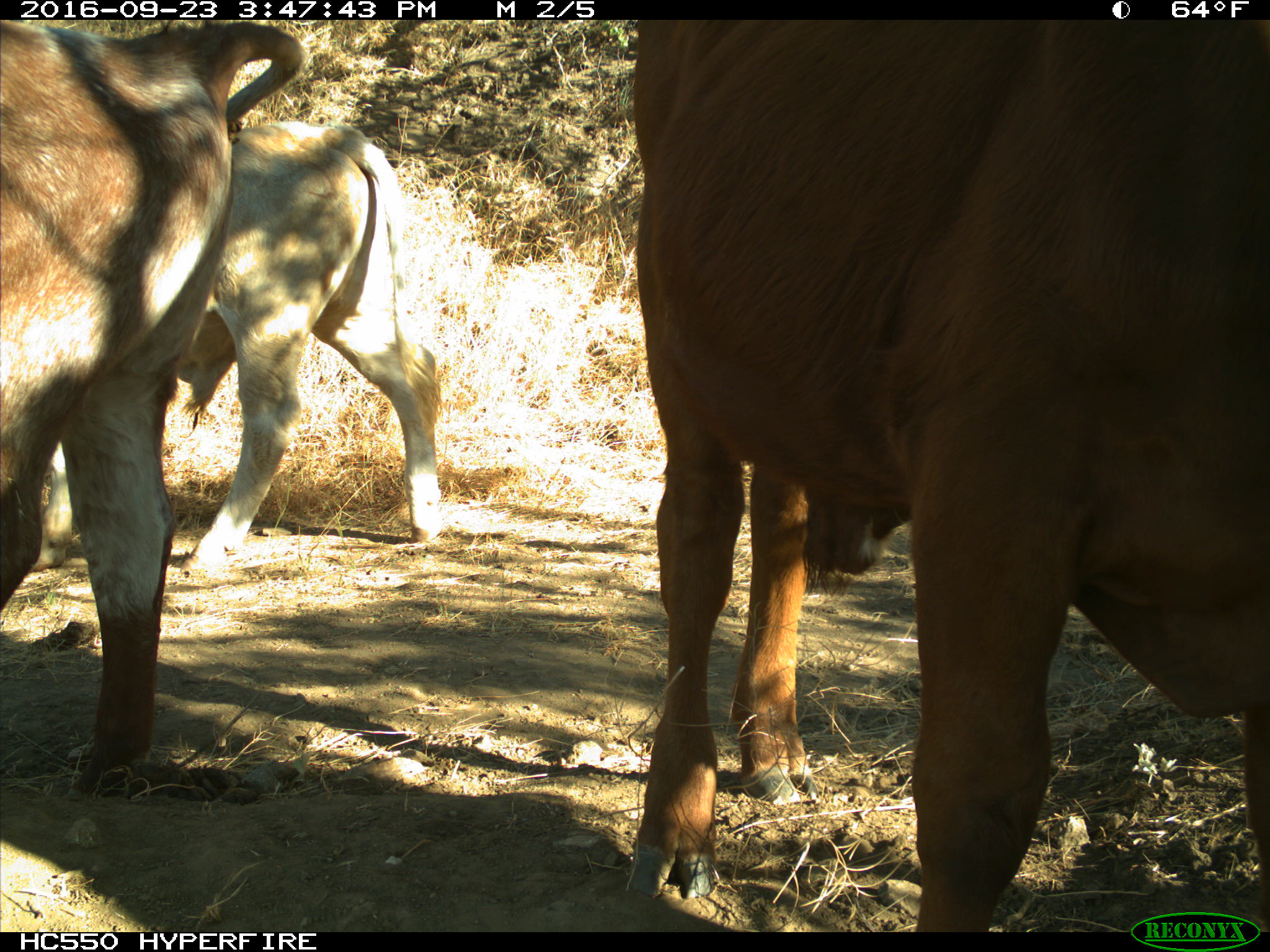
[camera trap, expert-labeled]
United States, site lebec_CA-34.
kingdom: Animalia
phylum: Chordata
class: Mammalia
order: Artiodactyla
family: Bovidae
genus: Bos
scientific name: Bos taurus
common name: domestic cow